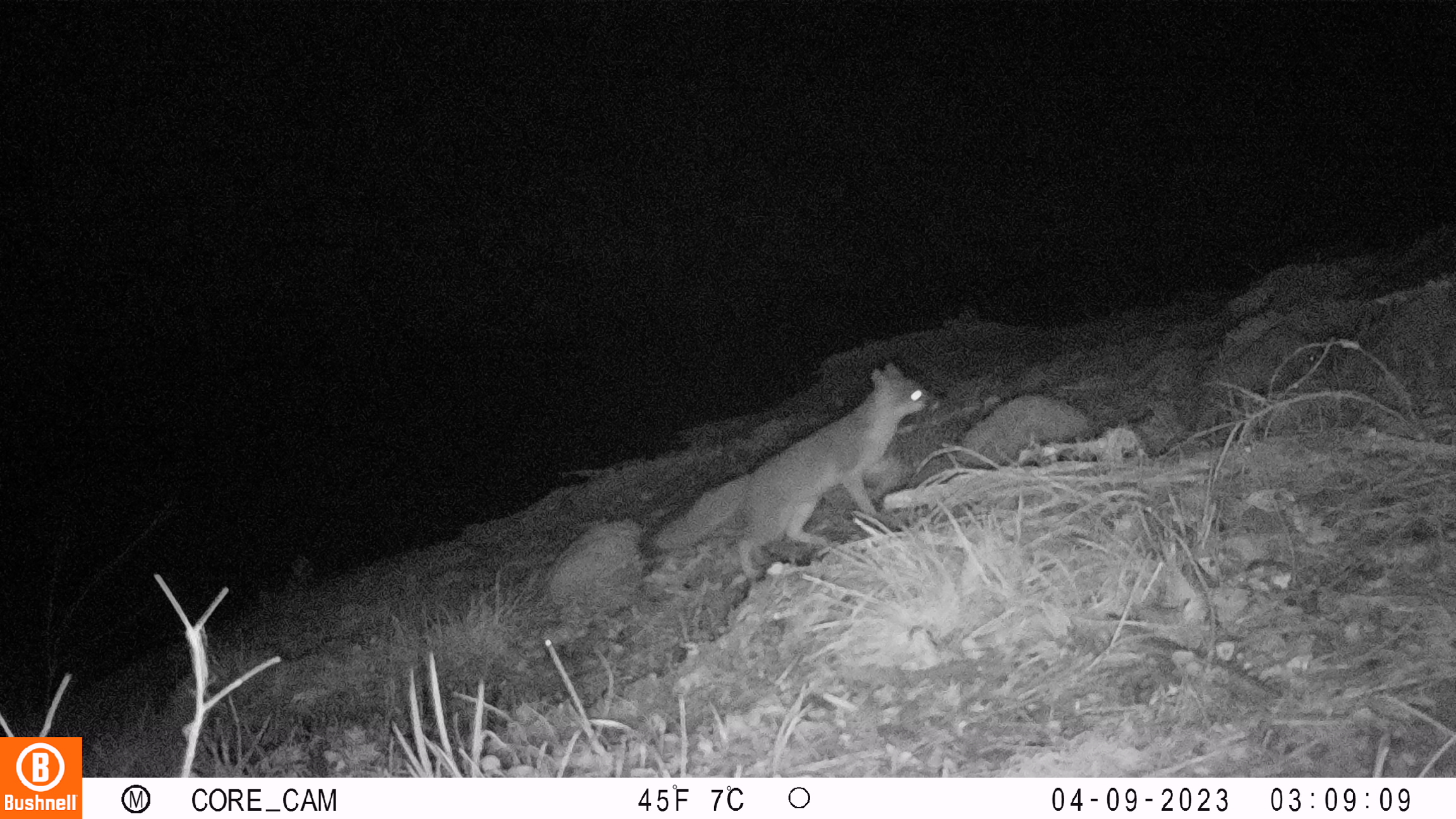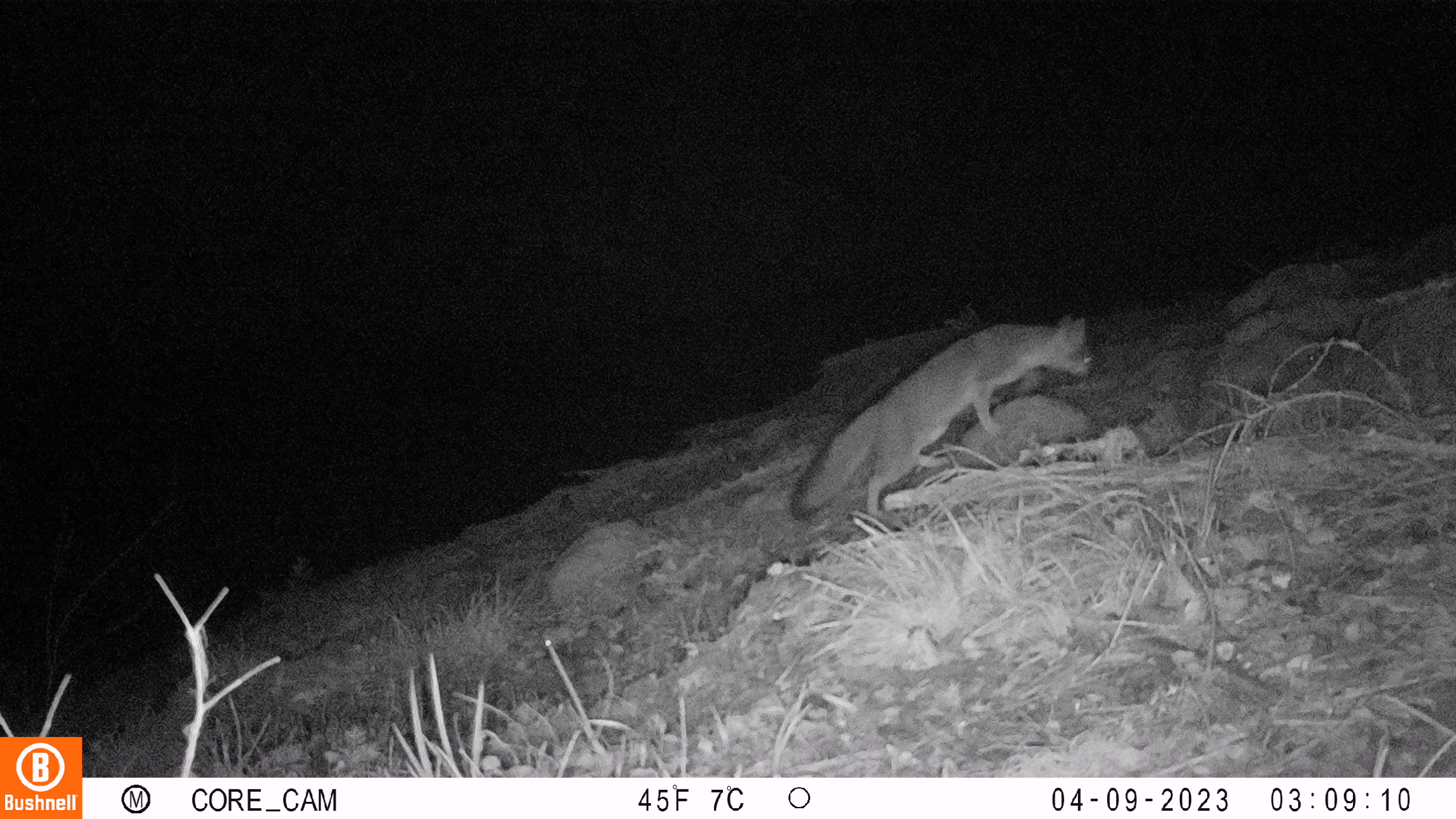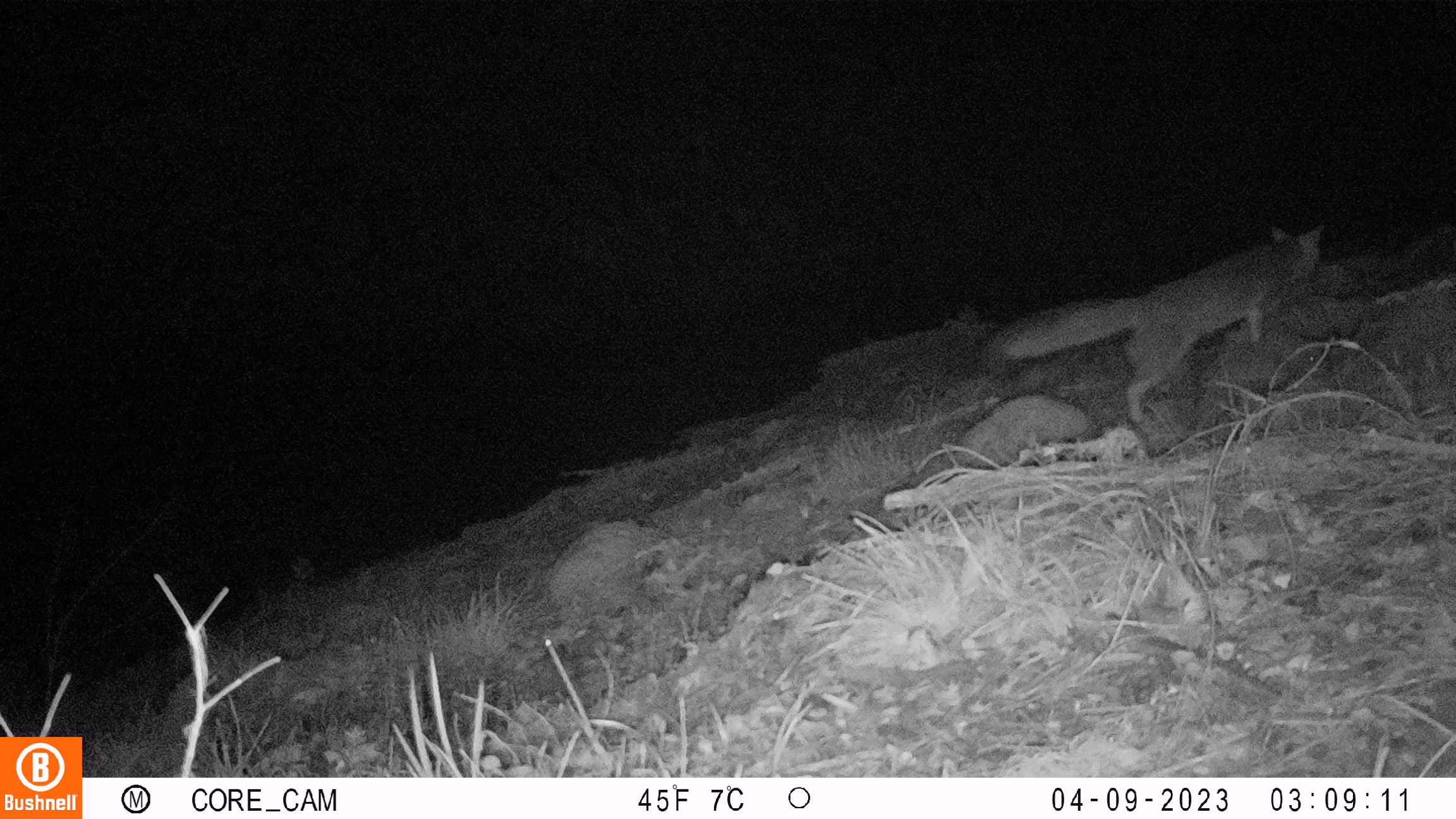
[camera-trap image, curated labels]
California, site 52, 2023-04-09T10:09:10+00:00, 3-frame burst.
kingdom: Animalia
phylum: Chordata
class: Mammalia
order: Carnivora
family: Canidae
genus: Urocyon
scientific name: Urocyon cinereoargenteus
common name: gray fox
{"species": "gray fox (Urocyon cinereoargenteus)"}